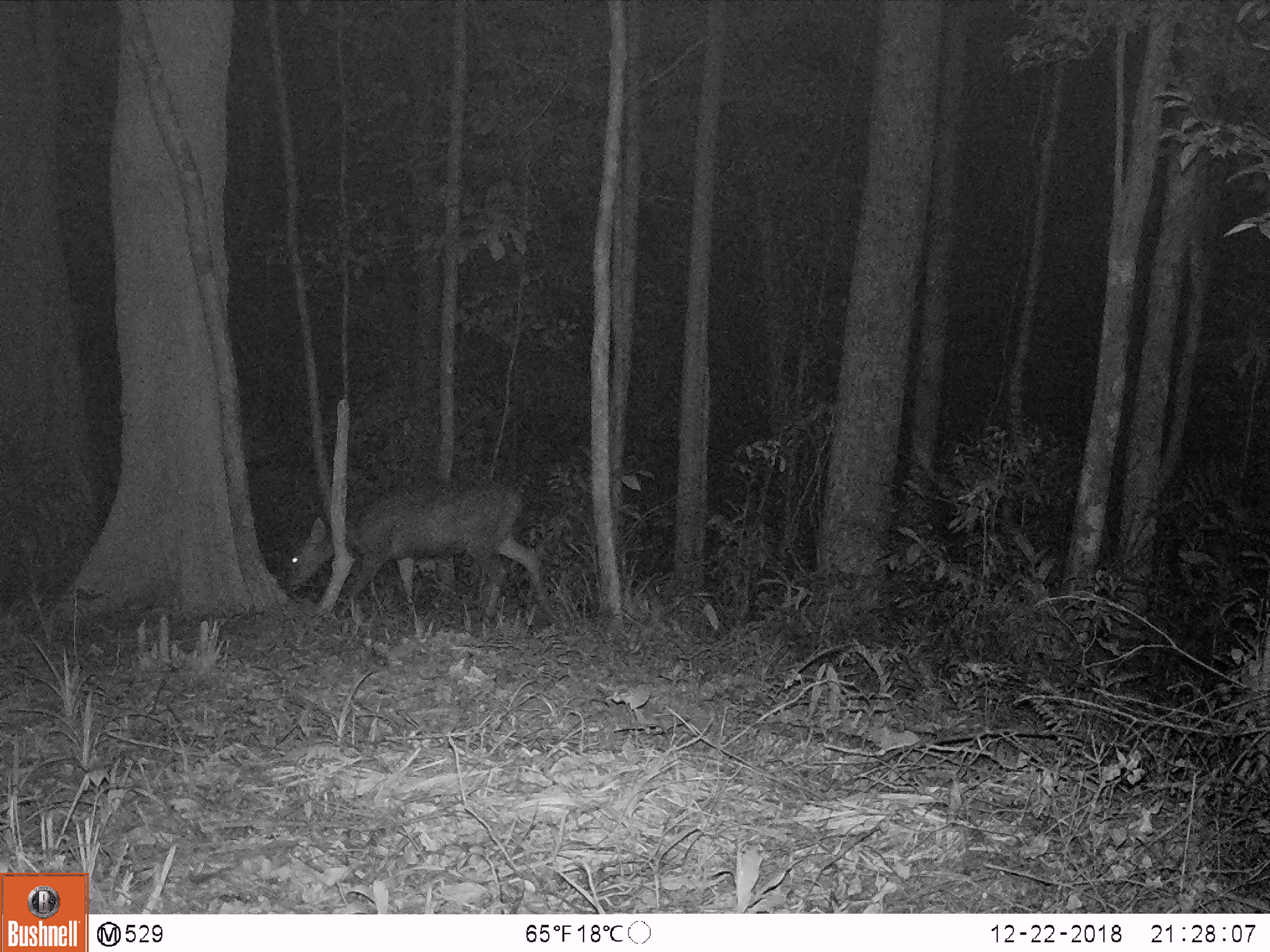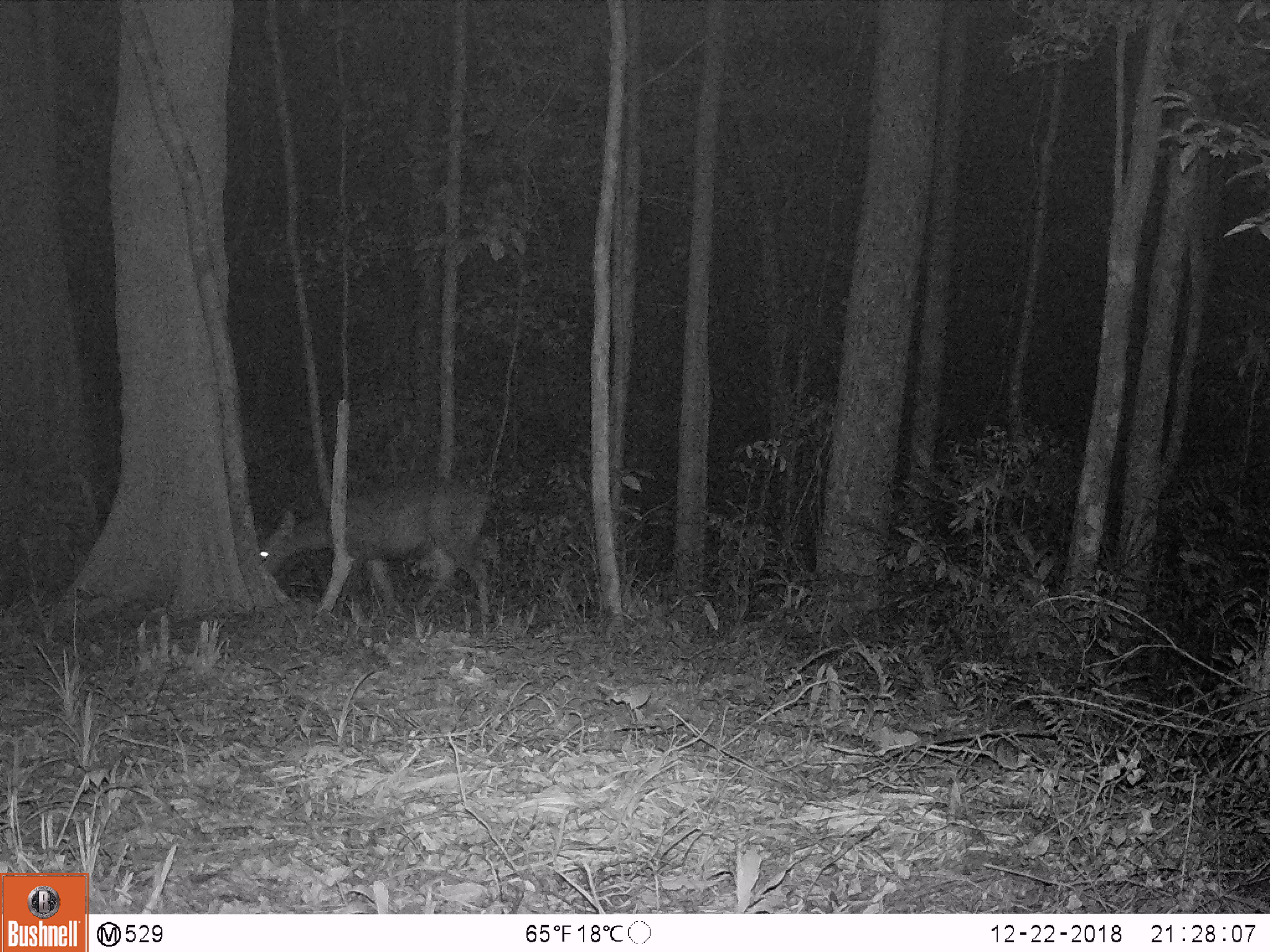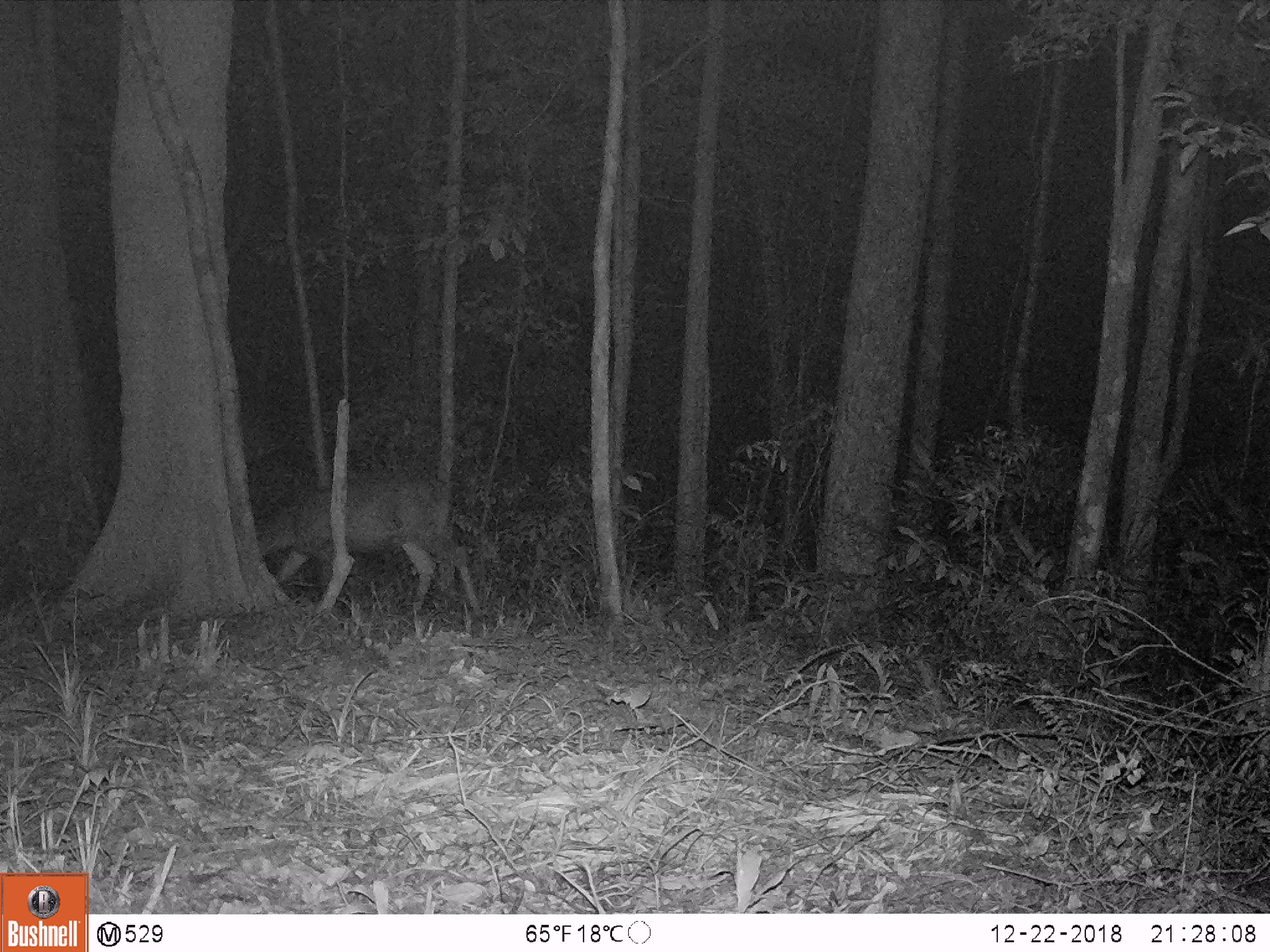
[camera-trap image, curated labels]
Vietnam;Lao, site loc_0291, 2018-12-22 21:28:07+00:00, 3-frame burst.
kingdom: Animalia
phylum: Chordata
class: Mammalia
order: Artiodactyla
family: Cervidae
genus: Rusa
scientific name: Rusa unicolor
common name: sambar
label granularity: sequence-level